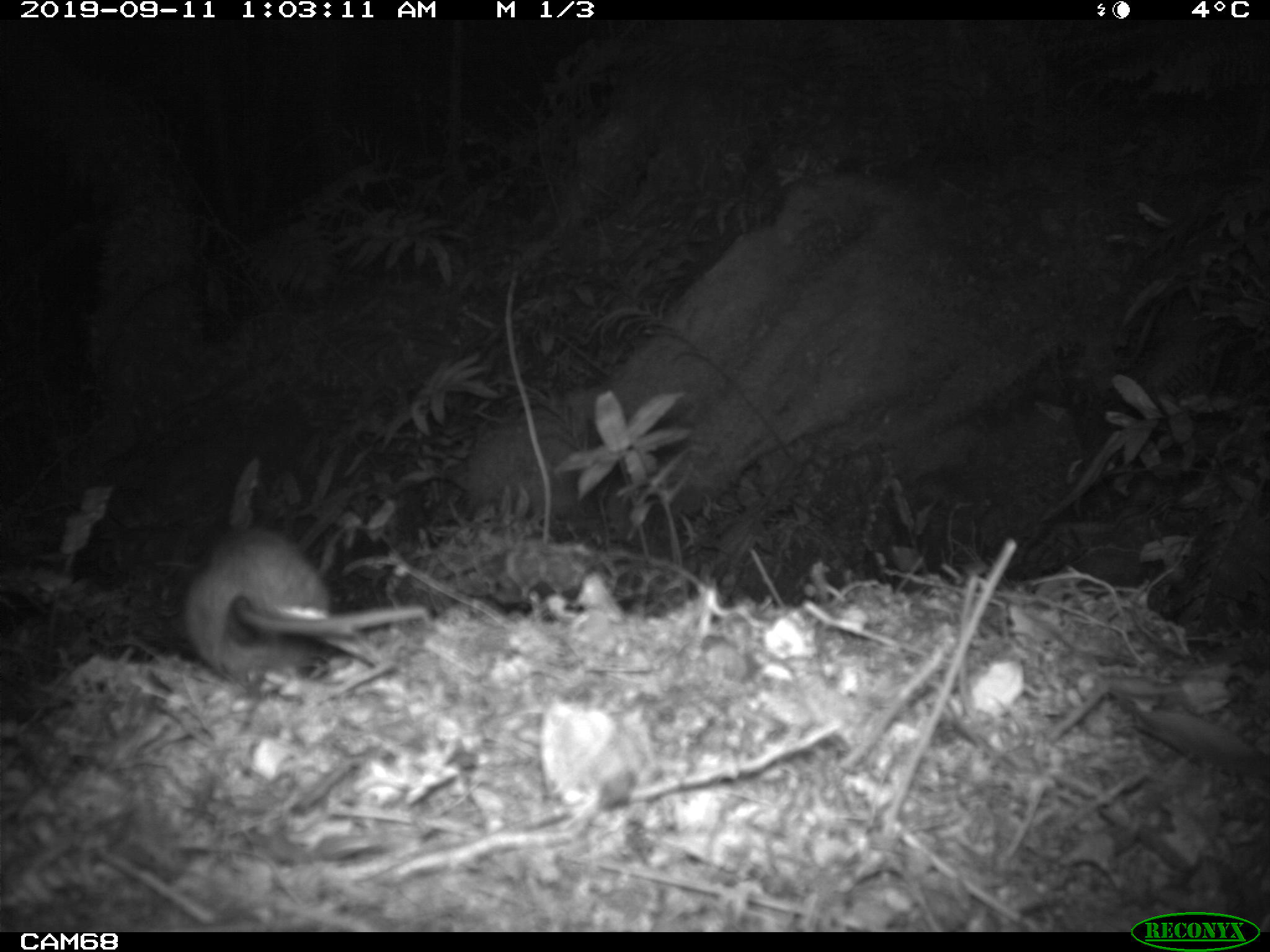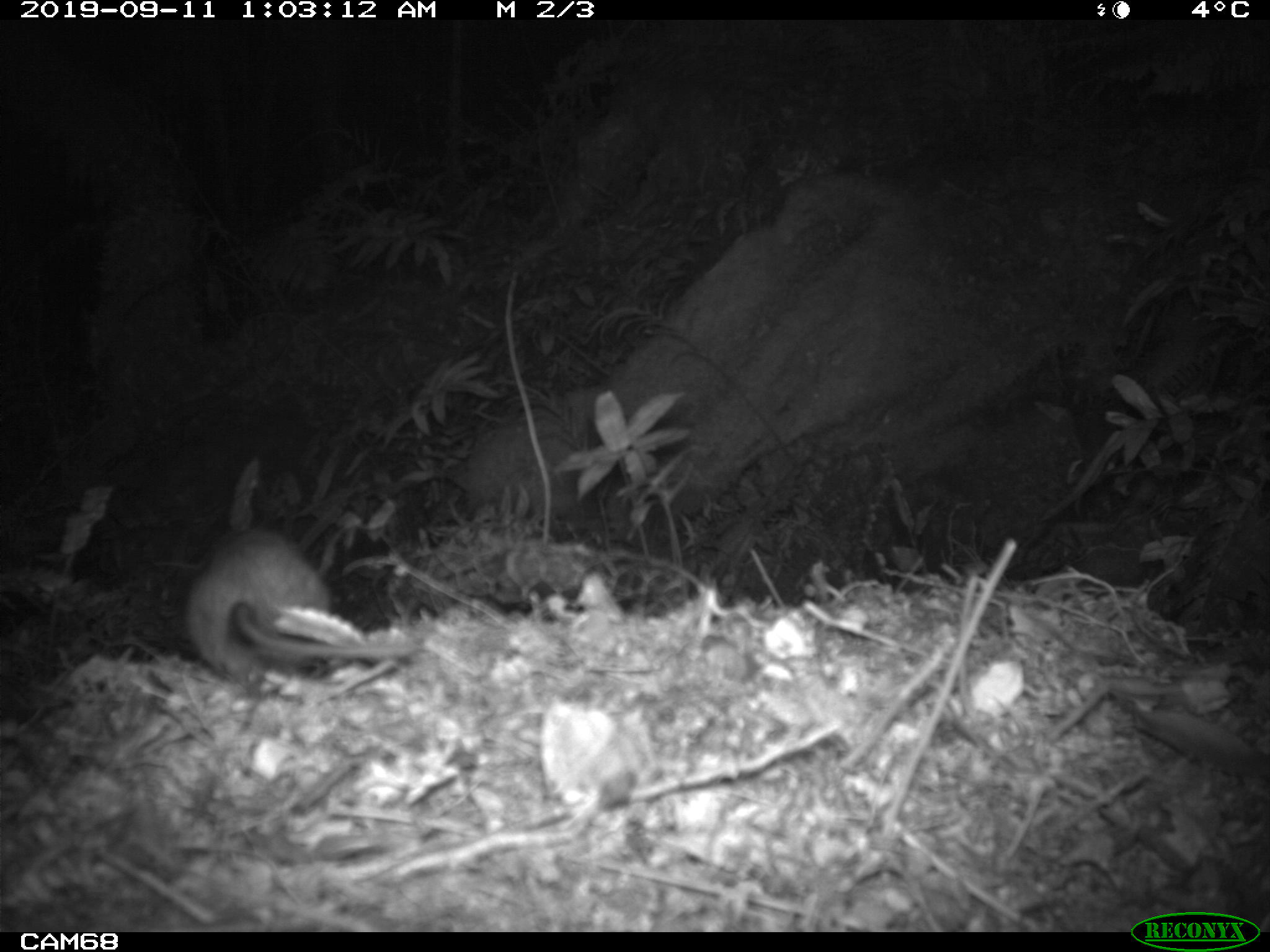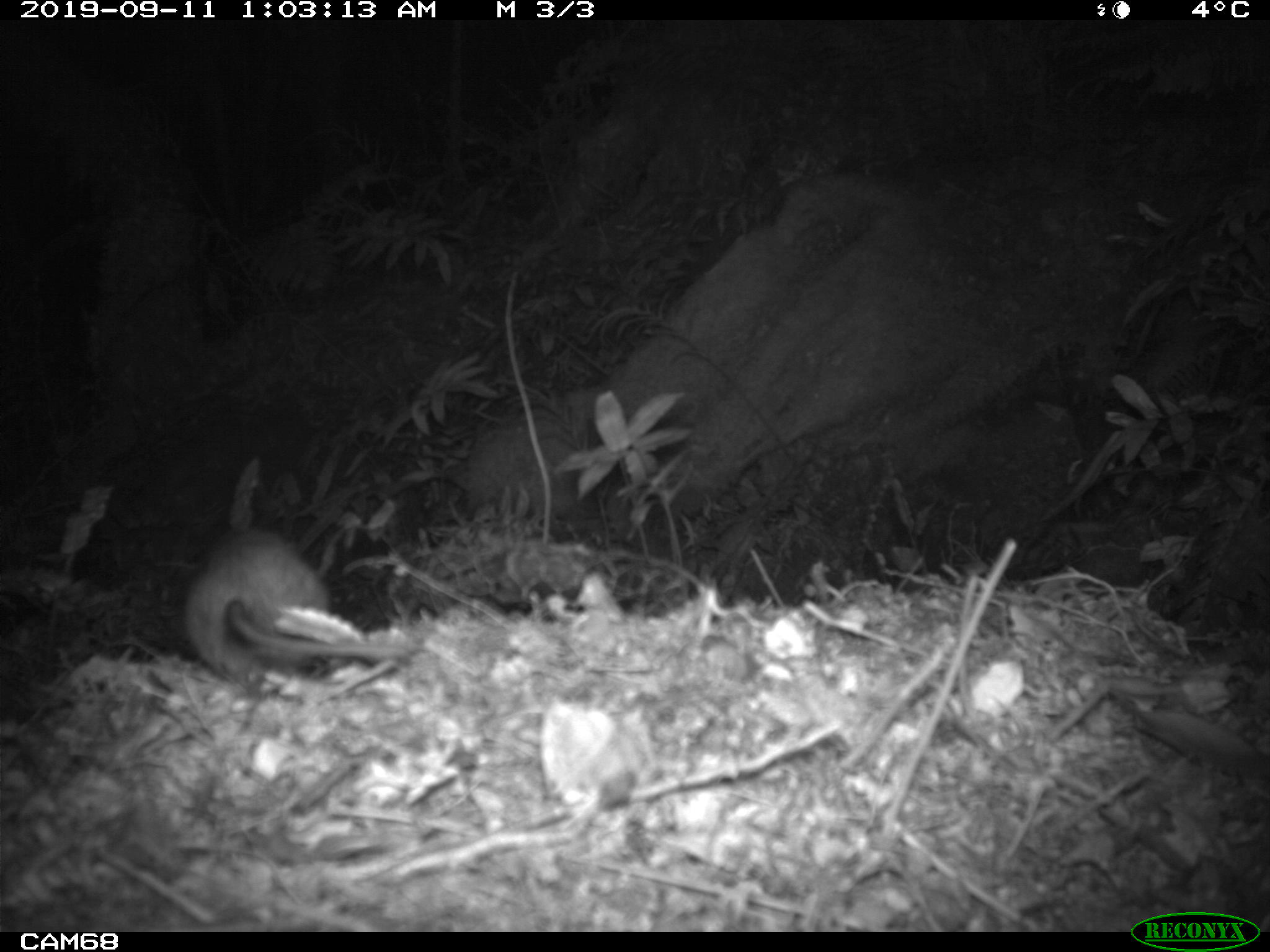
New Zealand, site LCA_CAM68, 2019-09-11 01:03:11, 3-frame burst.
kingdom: Animalia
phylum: Chordata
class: Mammalia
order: Rodentia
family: Muridae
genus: Rattus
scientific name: Rattus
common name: rat